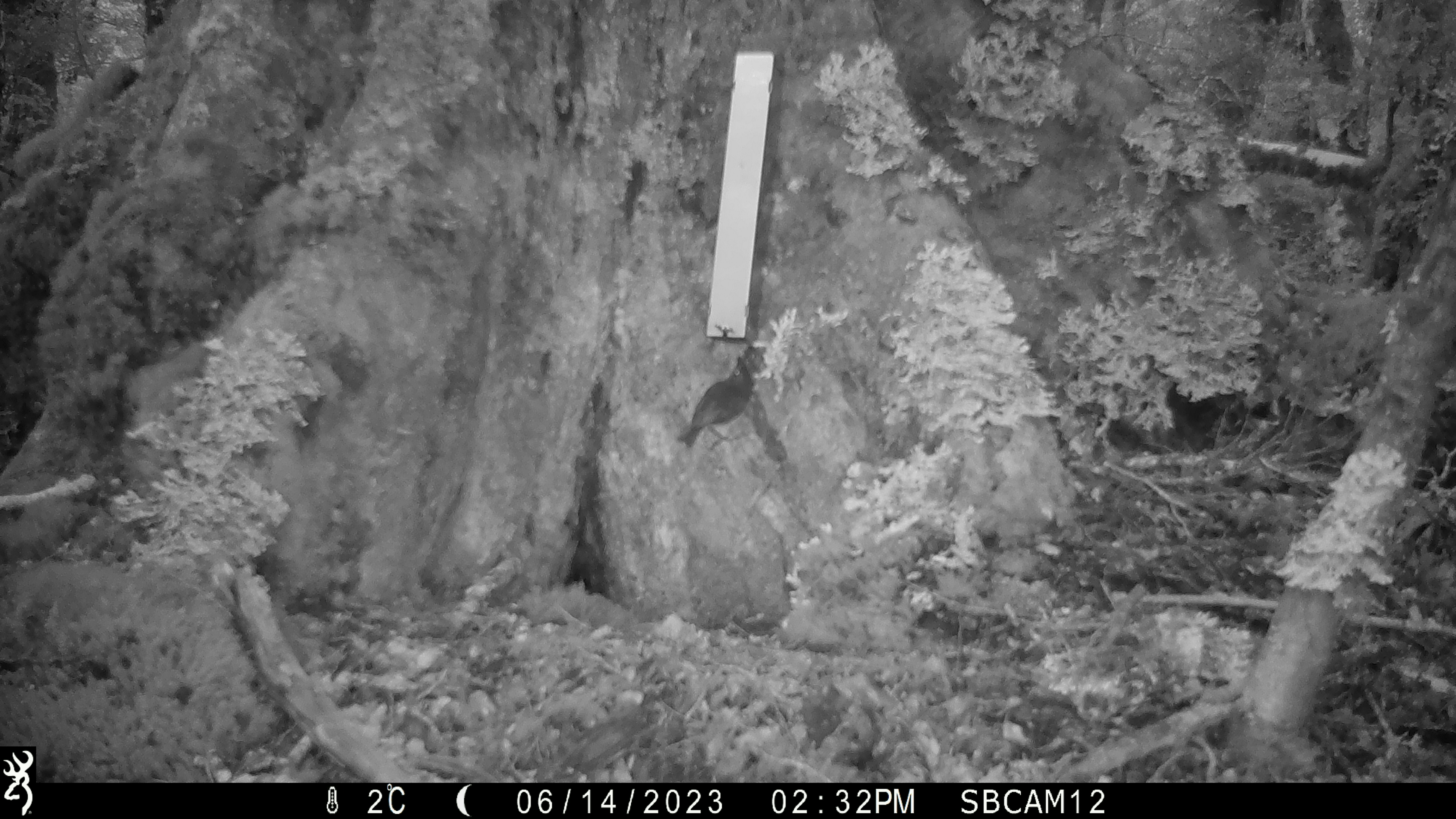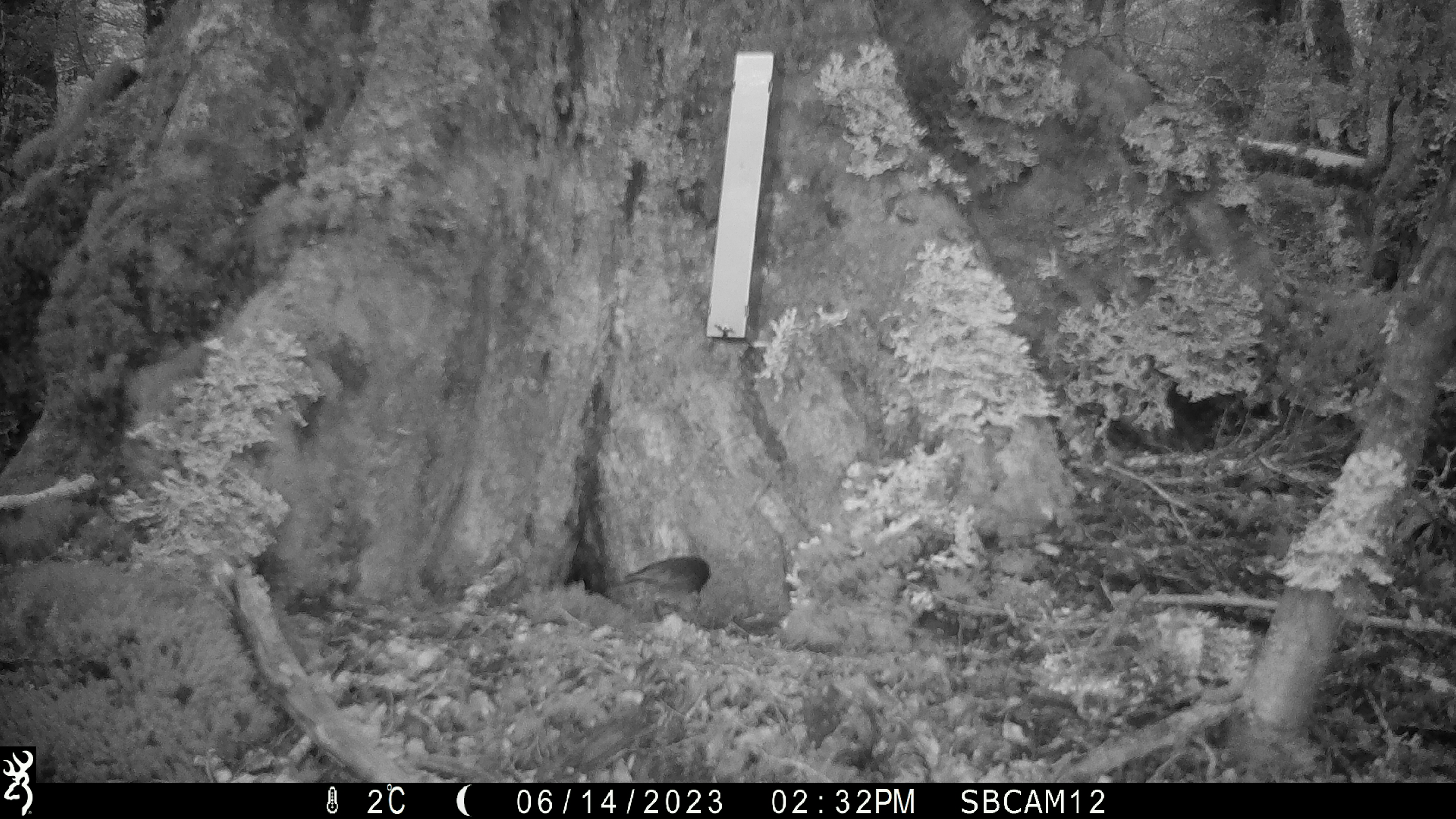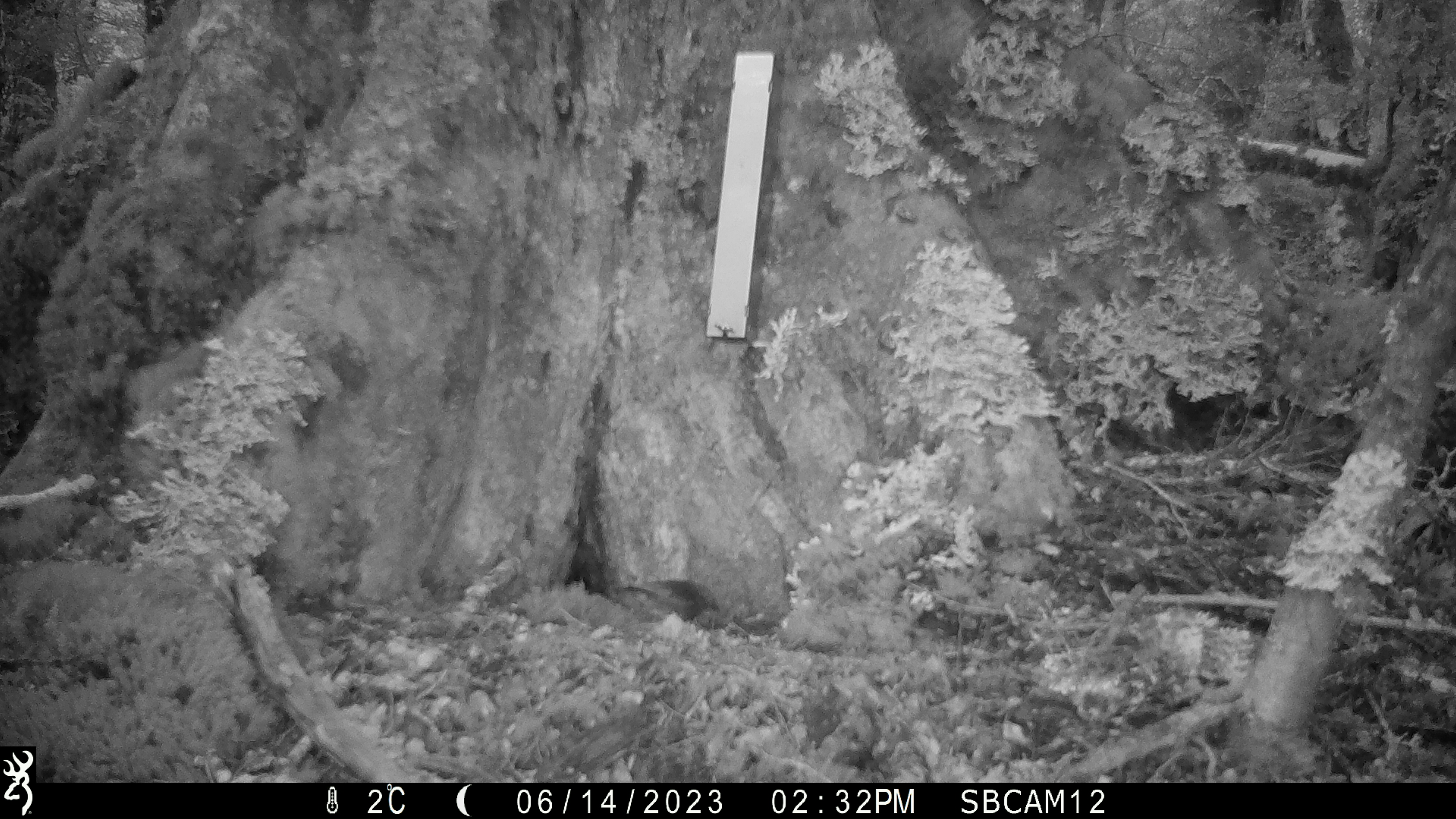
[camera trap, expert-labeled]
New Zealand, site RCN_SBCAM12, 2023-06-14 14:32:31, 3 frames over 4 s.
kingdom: Animalia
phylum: Chordata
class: Aves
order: Passeriformes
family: Petroicidae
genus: Petroica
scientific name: Petroica australis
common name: new zealand robin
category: robin